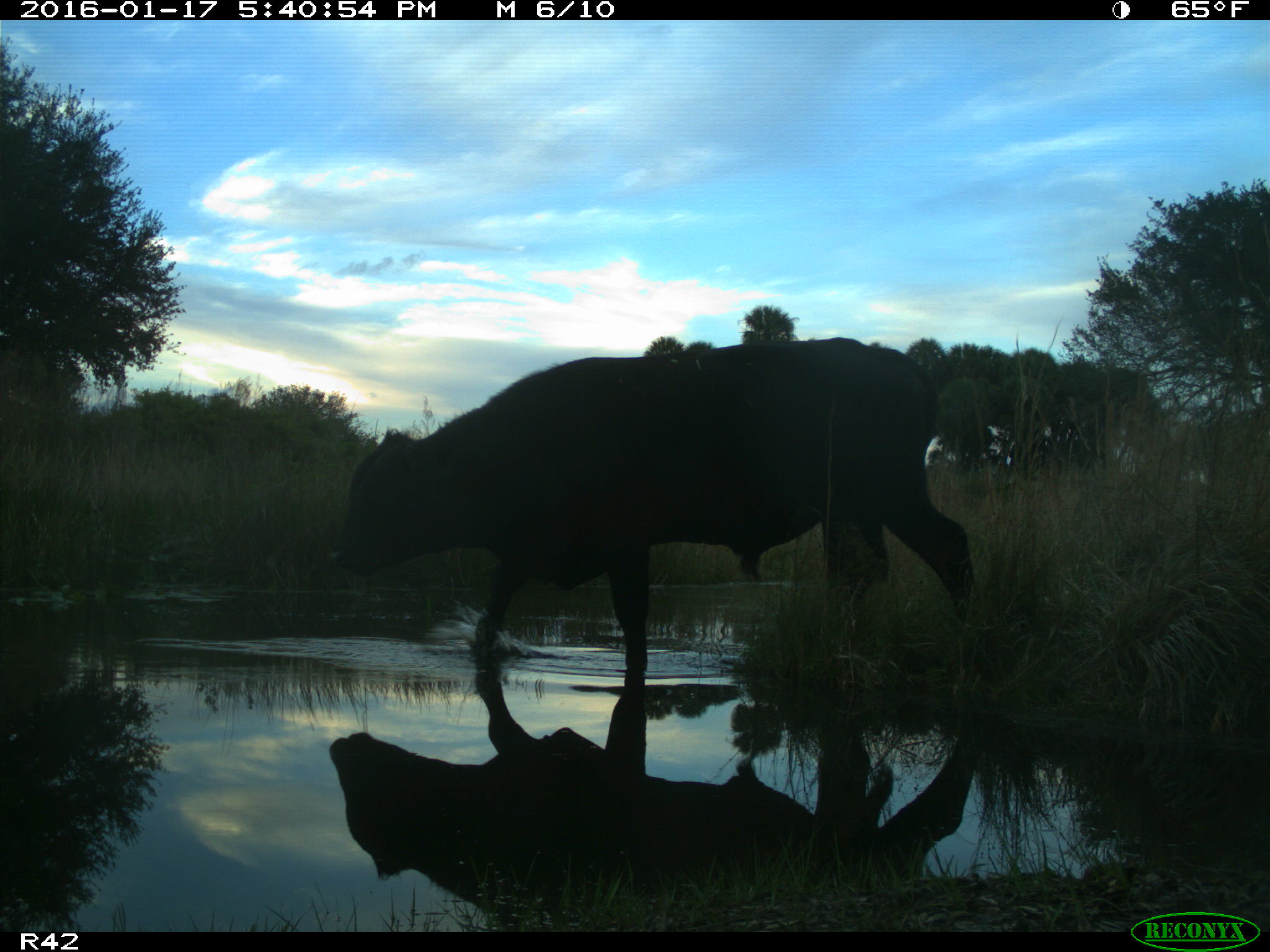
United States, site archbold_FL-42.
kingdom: Animalia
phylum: Chordata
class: Mammalia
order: Artiodactyla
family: Bovidae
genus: Bos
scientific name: Bos taurus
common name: domestic cow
Bos taurus (domestic cow).